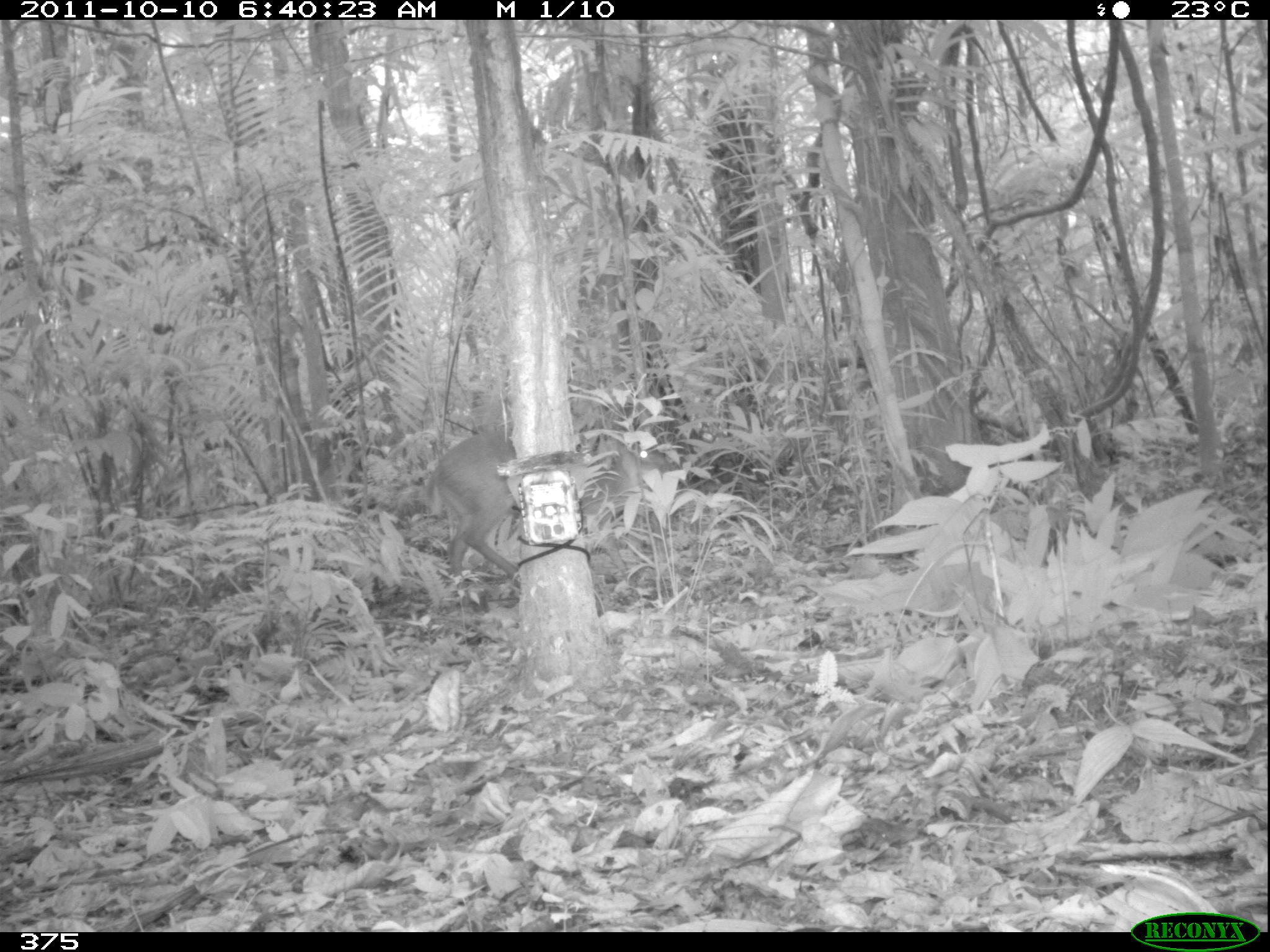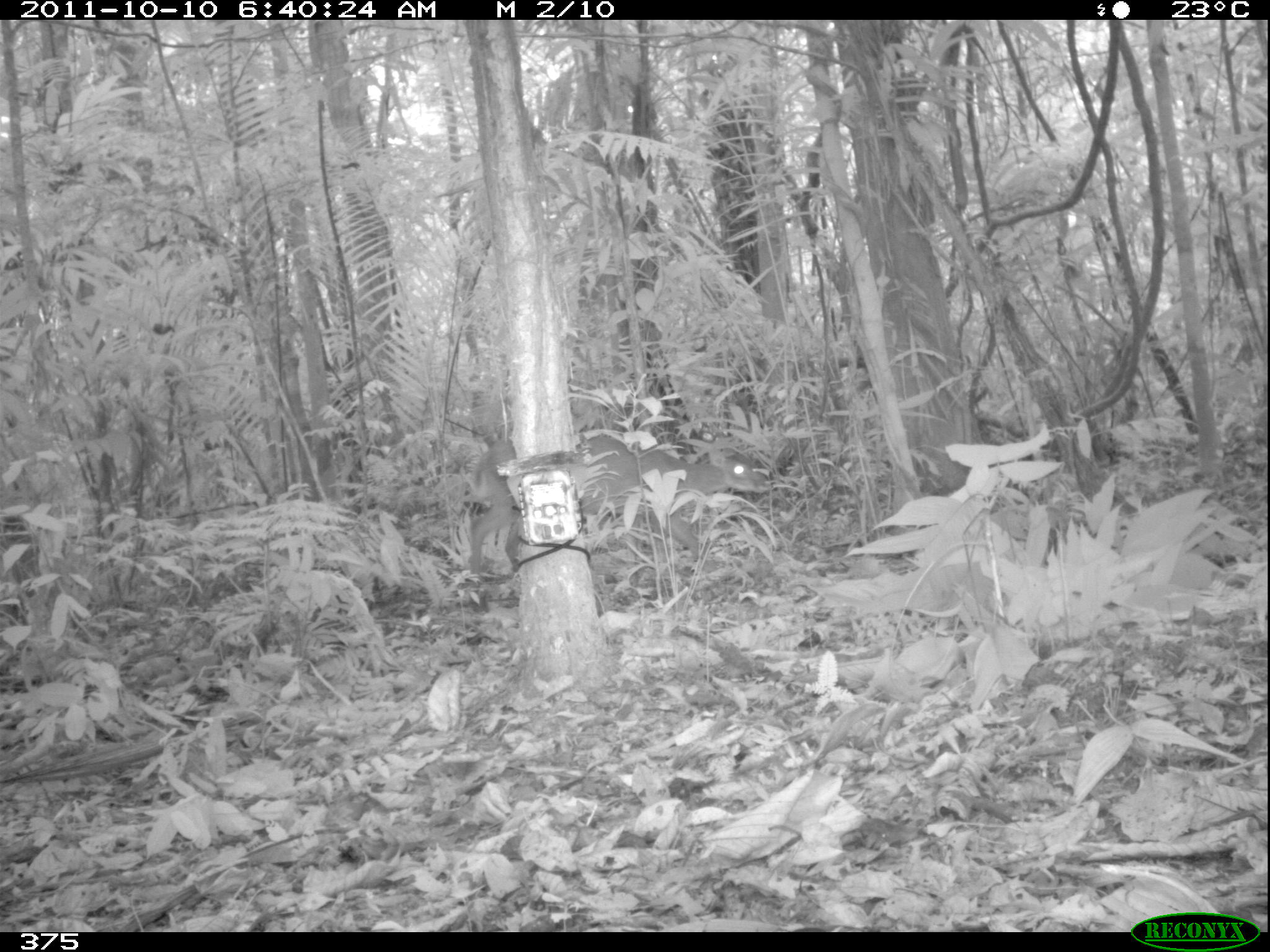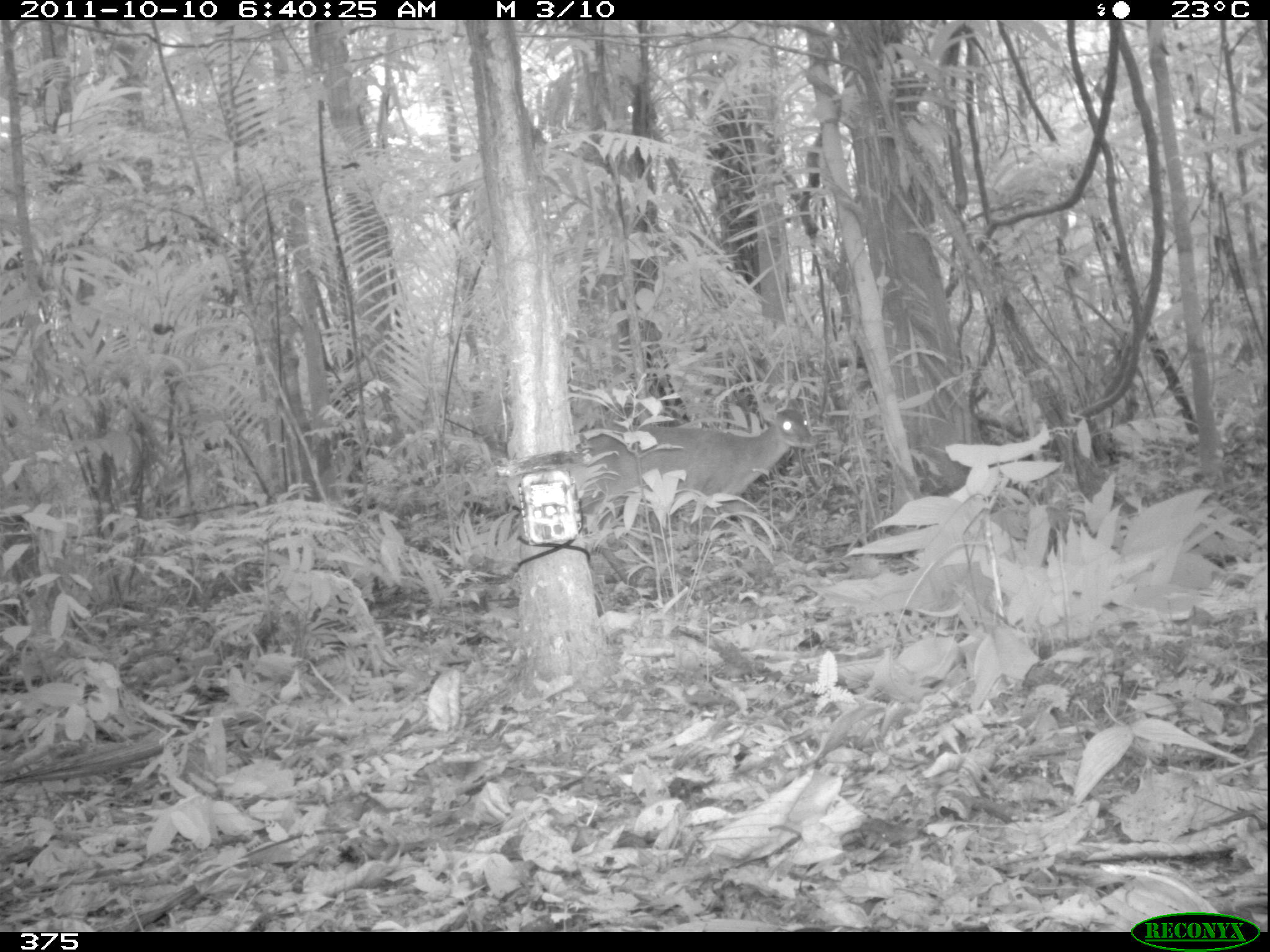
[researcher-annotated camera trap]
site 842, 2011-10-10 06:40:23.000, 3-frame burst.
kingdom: Animalia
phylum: Chordata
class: Mammalia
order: Artiodactyla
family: Cervidae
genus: Mazama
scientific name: Mazama americana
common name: red brocket